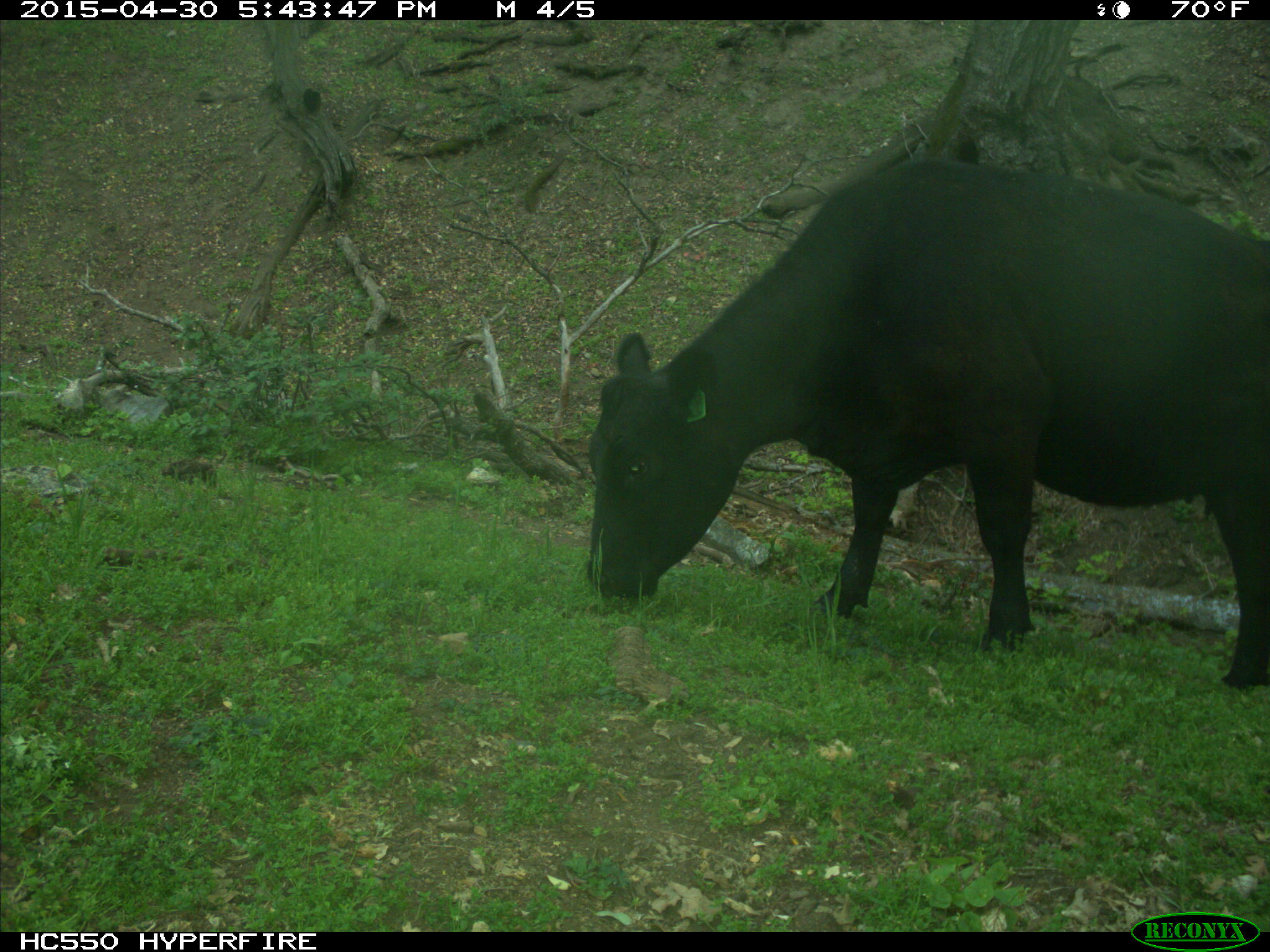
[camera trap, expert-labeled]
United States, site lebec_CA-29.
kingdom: Animalia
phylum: Chordata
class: Mammalia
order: Artiodactyla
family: Bovidae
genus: Bos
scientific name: Bos taurus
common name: domestic cow